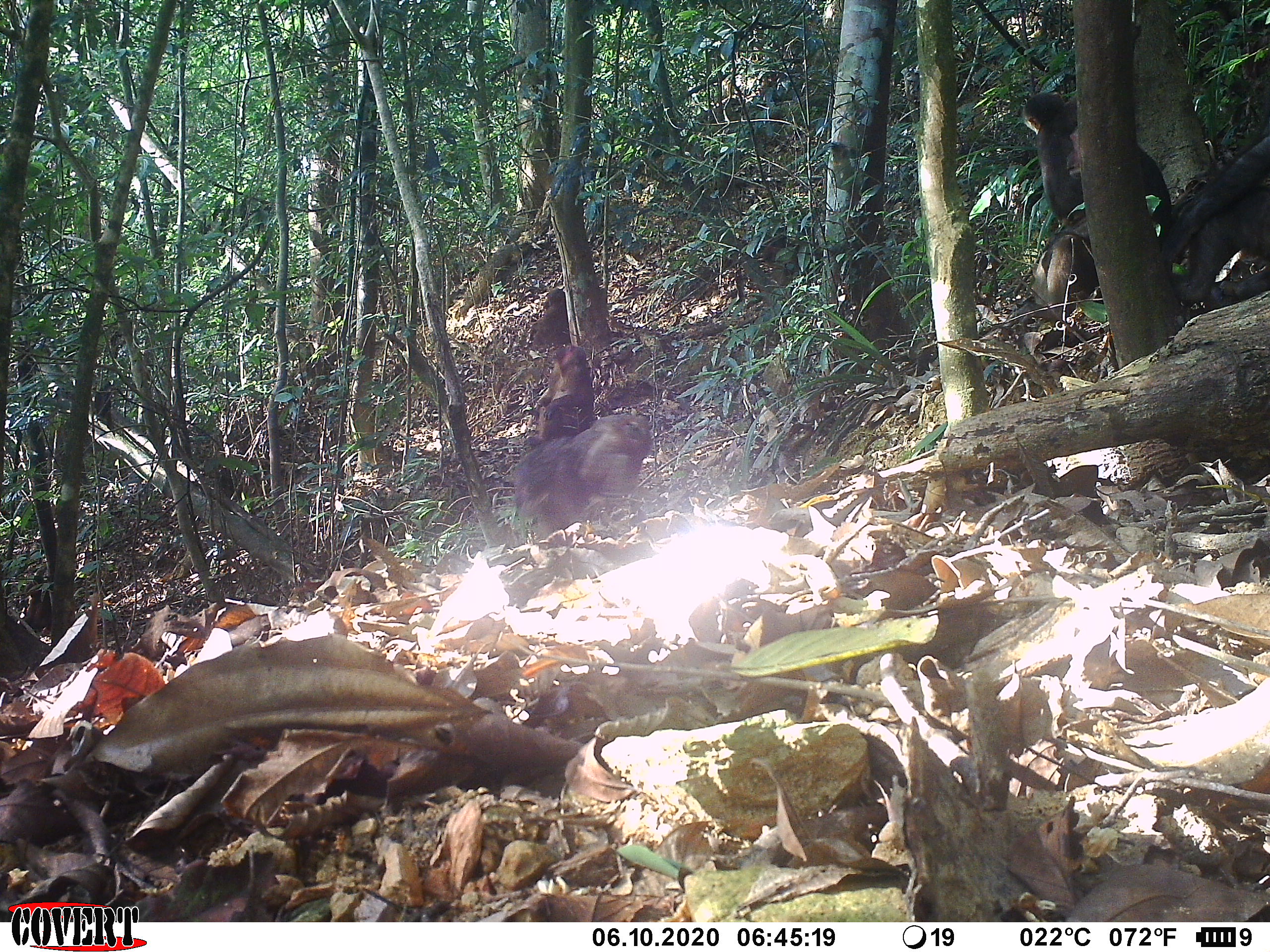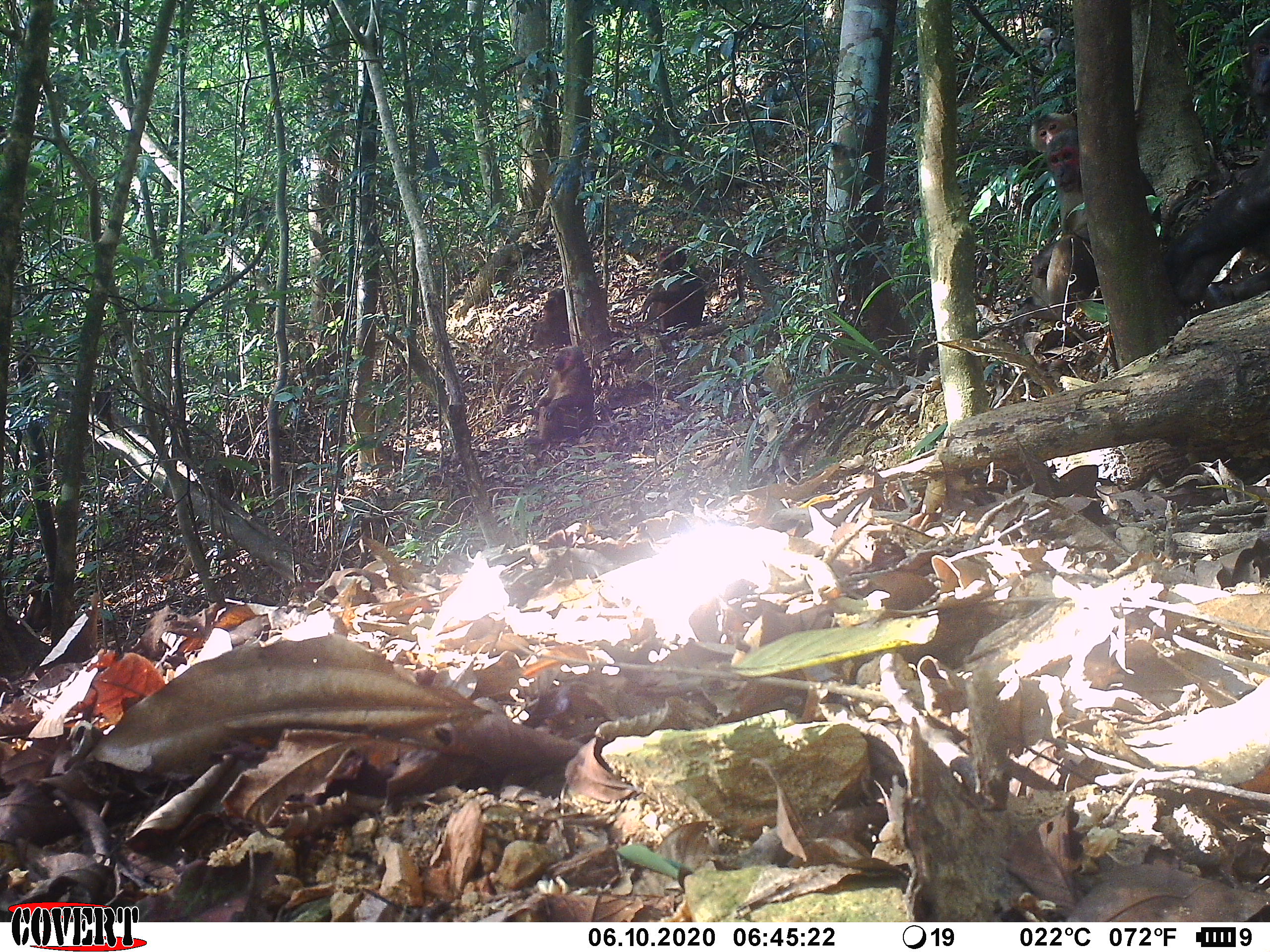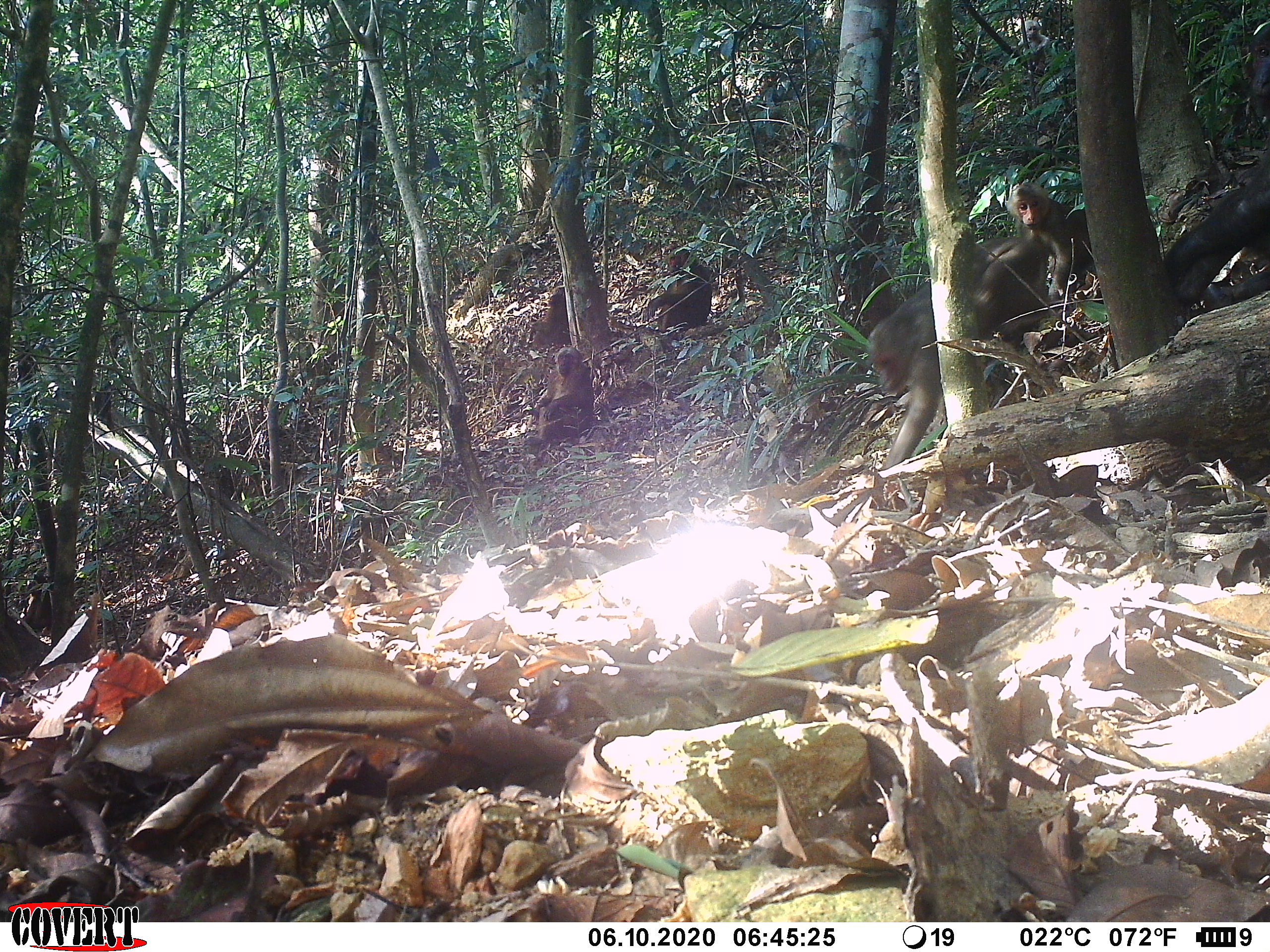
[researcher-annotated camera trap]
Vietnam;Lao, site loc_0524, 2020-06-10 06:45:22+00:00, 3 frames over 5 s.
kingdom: Animalia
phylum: Chordata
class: Mammalia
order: Primates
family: Cercopithecidae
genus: Macaca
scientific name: Macaca arctoides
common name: stump-tailed macaque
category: stump tailed macaque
Stump tailed macaque (stump-tailed macaque) (Macaca arctoides). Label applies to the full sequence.